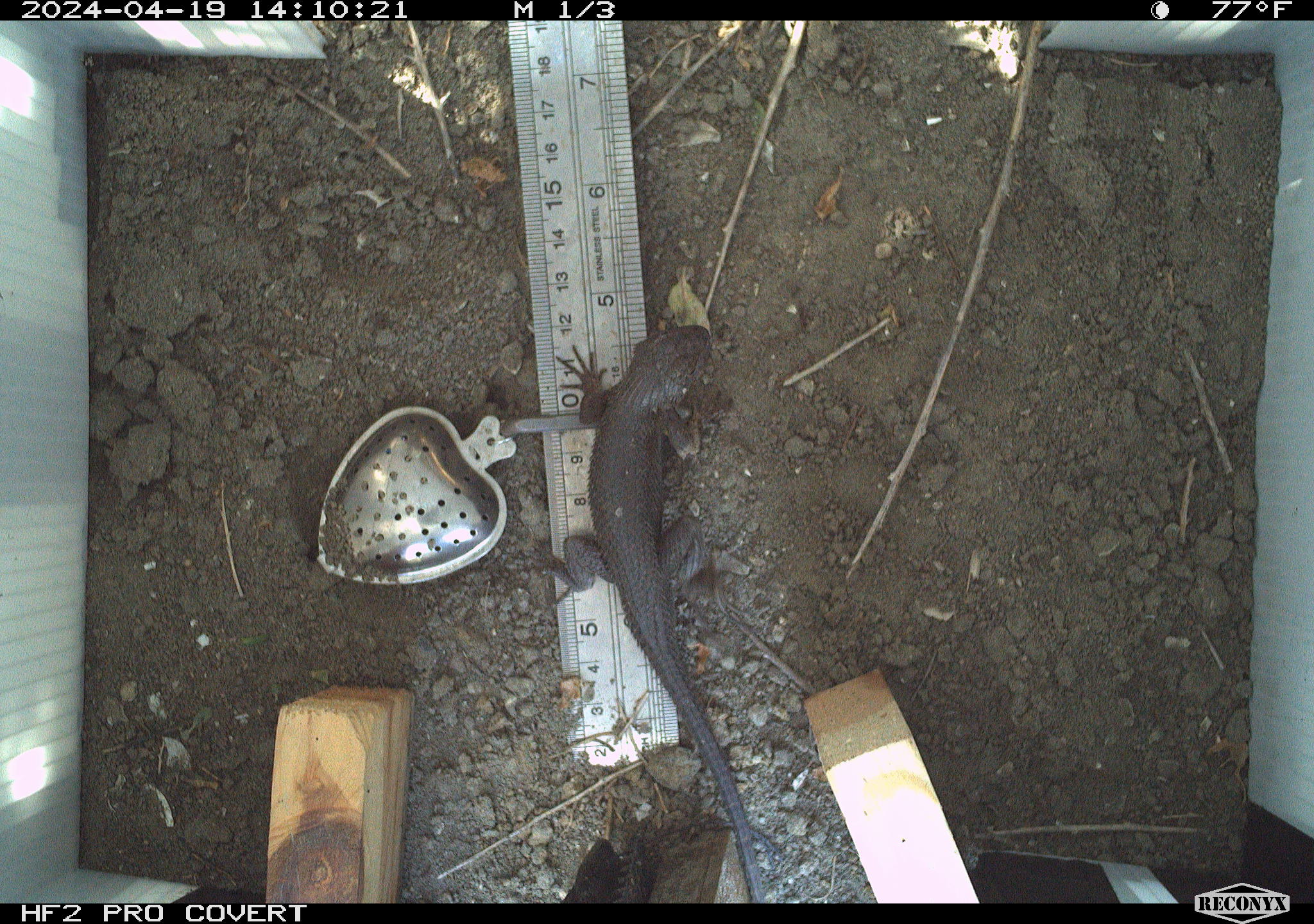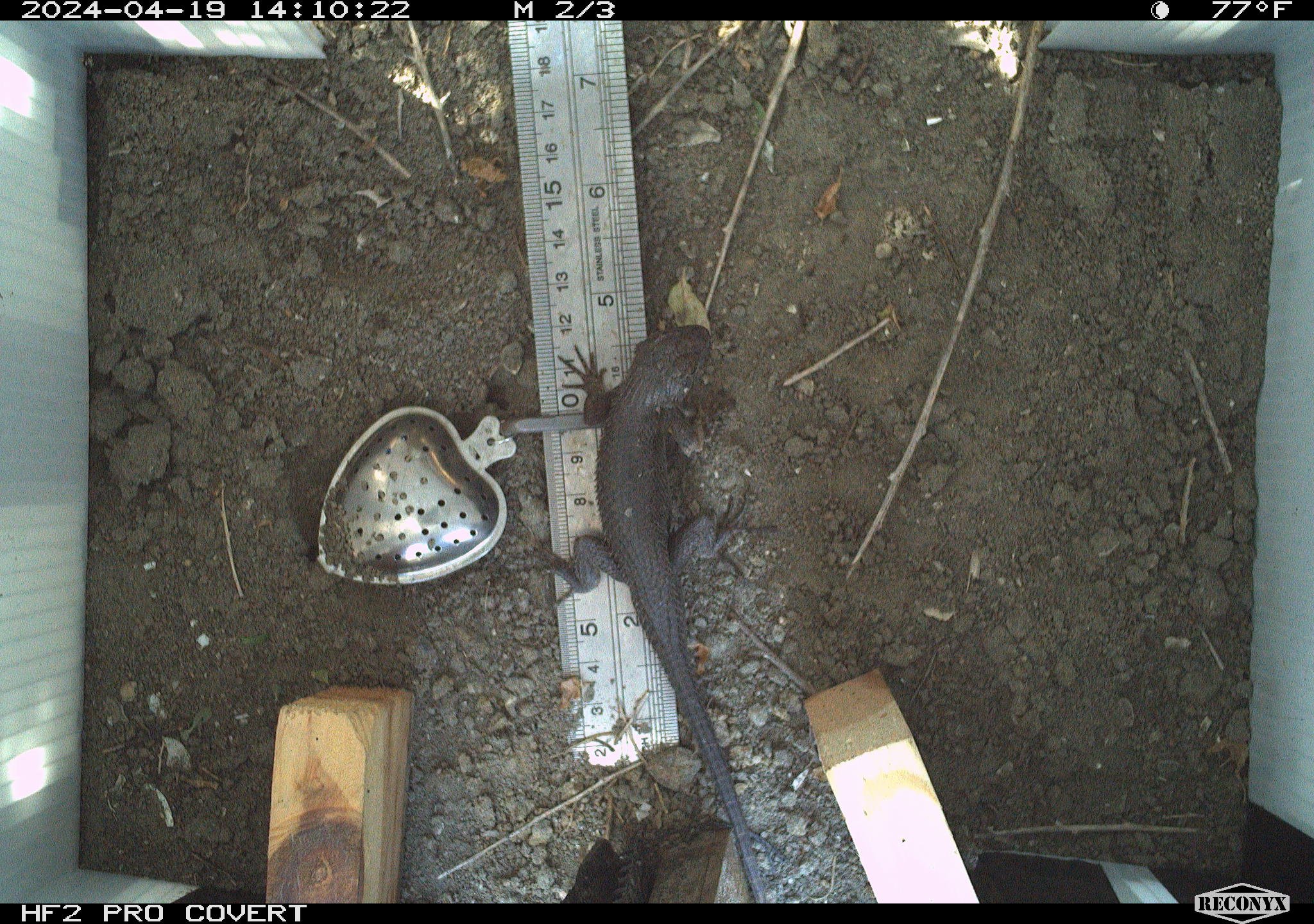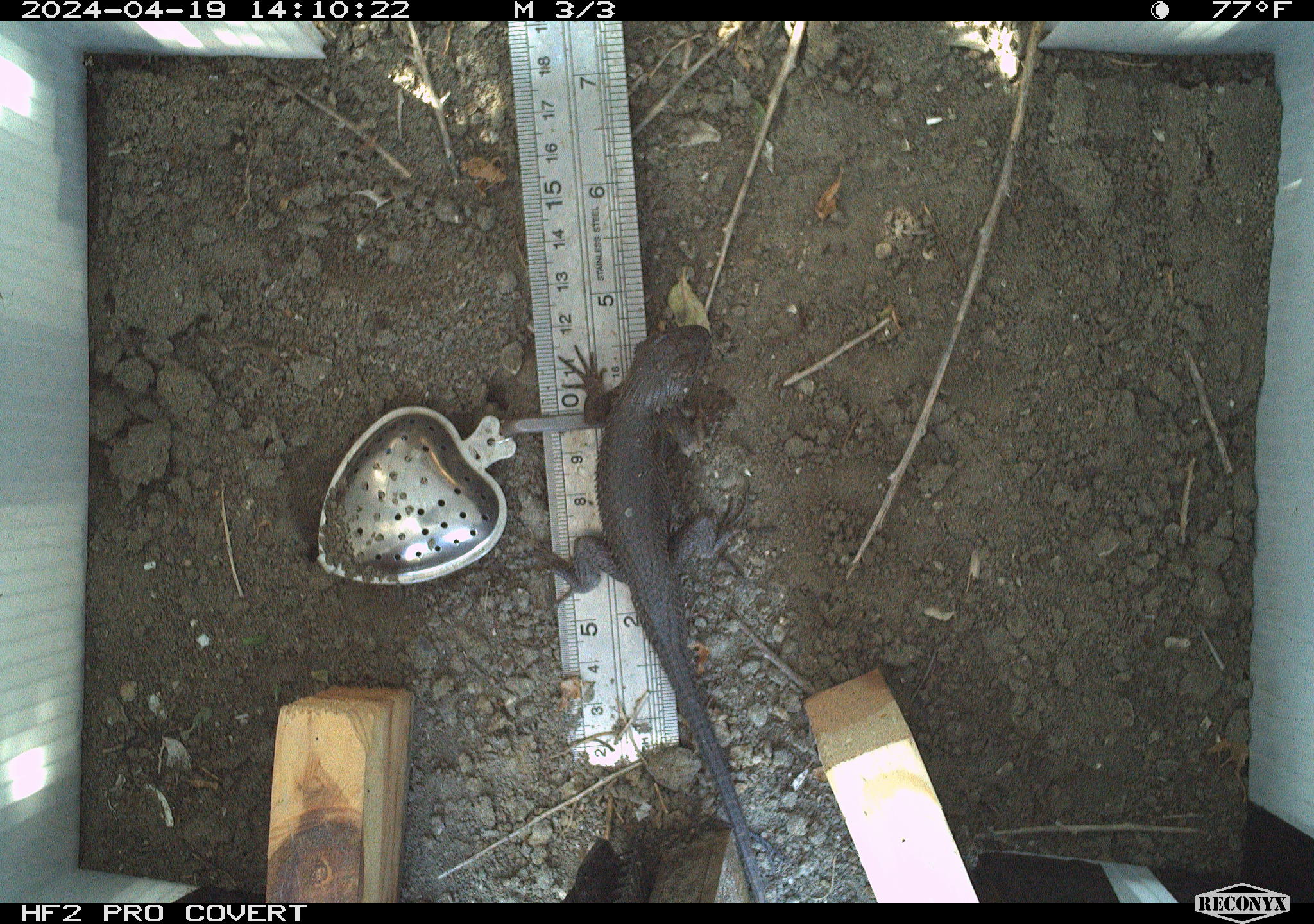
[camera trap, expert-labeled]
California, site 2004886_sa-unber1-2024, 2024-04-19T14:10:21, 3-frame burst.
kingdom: Animalia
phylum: Chordata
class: Reptilia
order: Squamata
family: Phrynosomatidae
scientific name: Phrynosomatidae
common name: phrynosomatid lizards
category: phrynosomatidae family